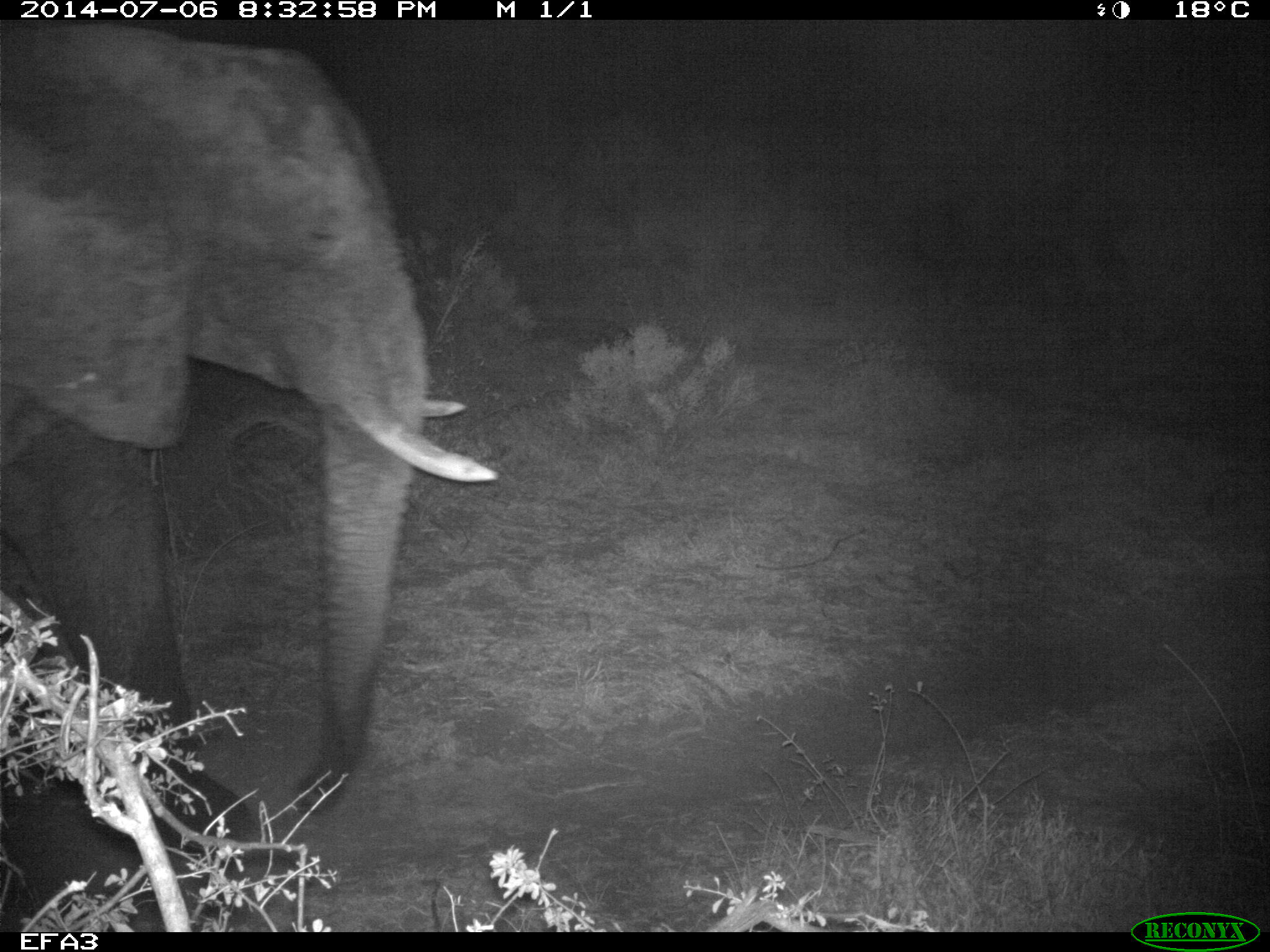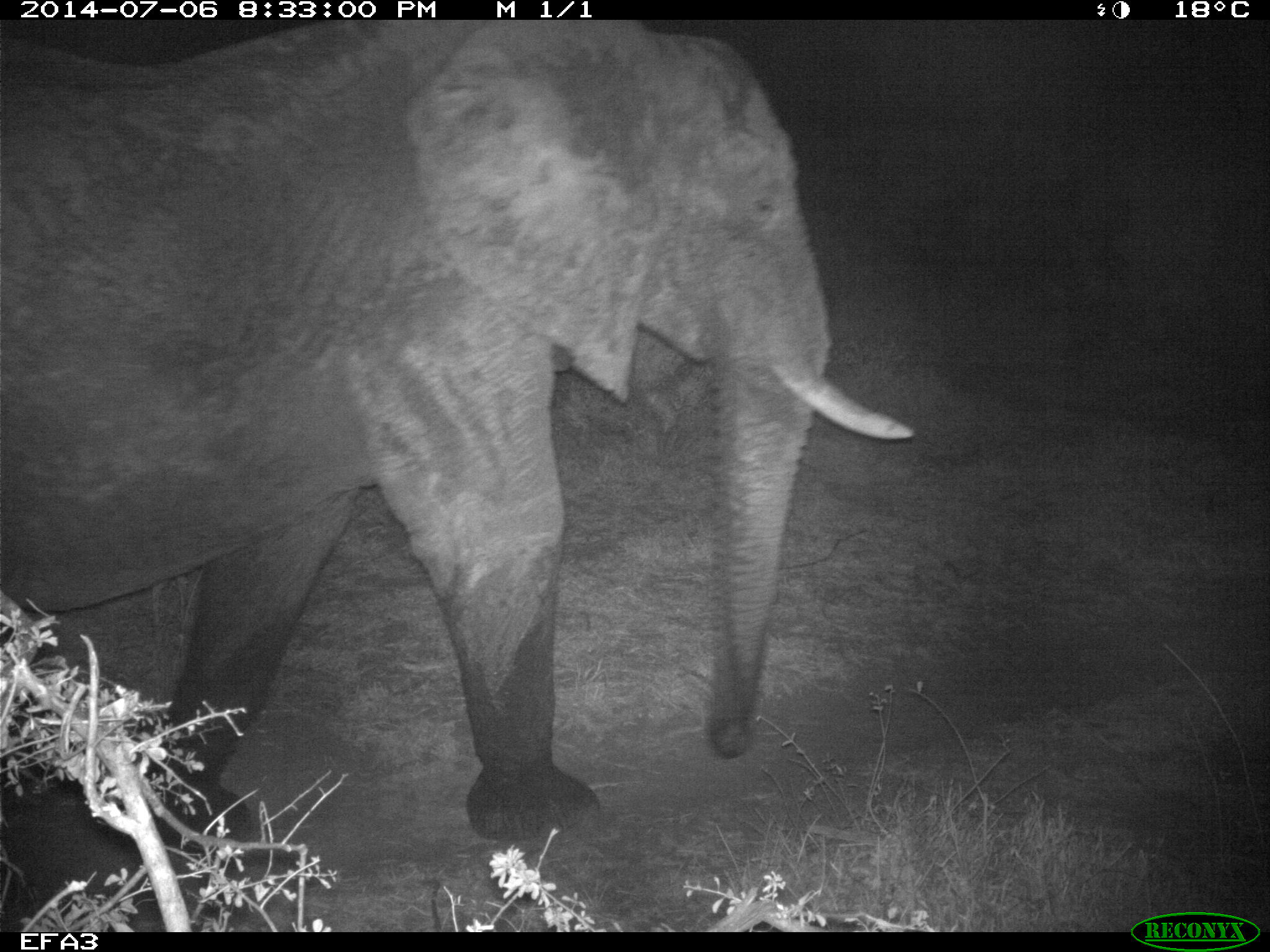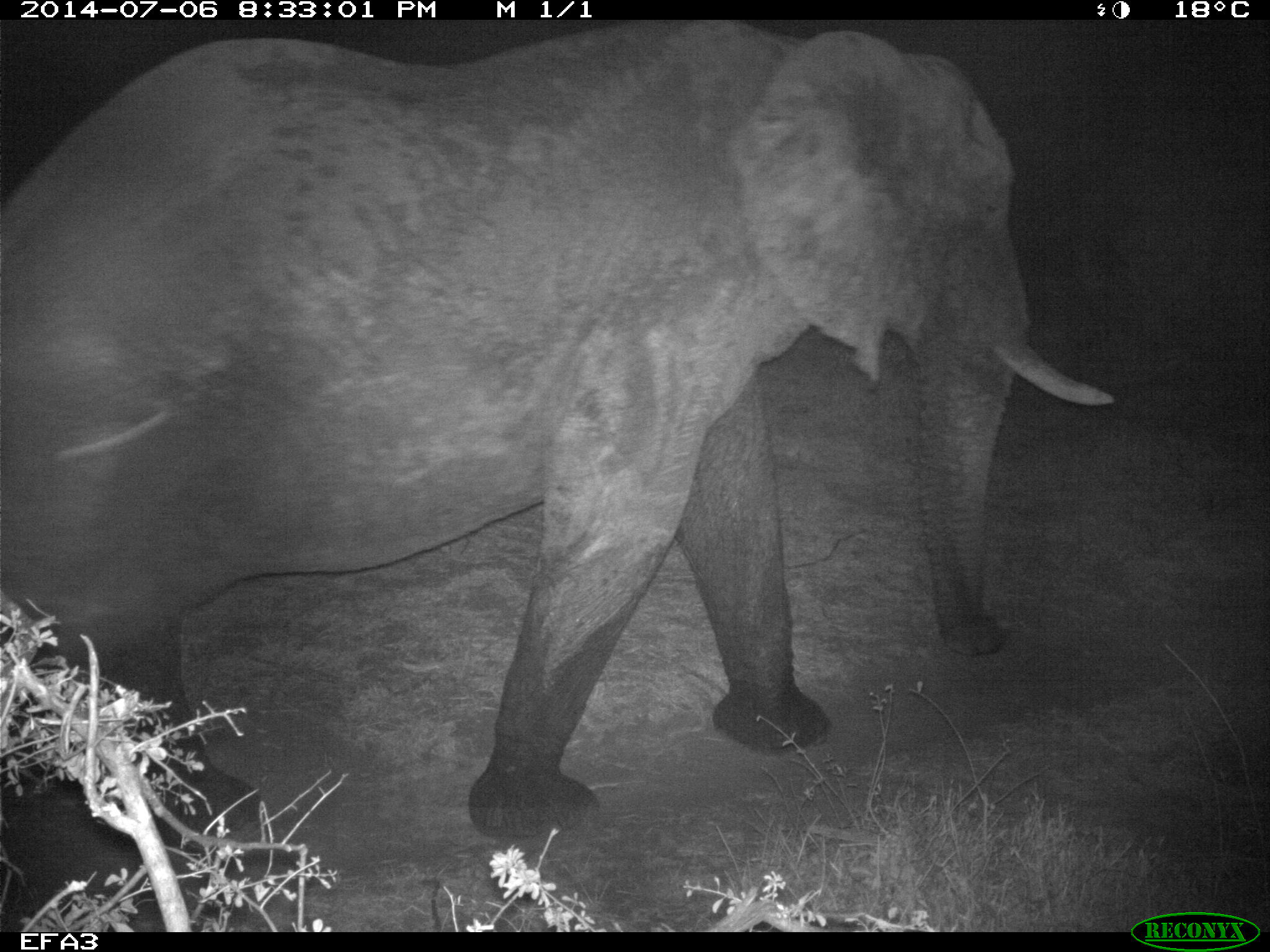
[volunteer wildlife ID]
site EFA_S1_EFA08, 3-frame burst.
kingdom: Animalia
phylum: Chordata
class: Mammalia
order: Proboscidea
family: Elephantidae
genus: Loxodonta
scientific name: Loxodonta africana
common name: african bush elephant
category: elephant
Elephant (african bush elephant) (Loxodonta africana), count 1. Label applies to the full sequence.